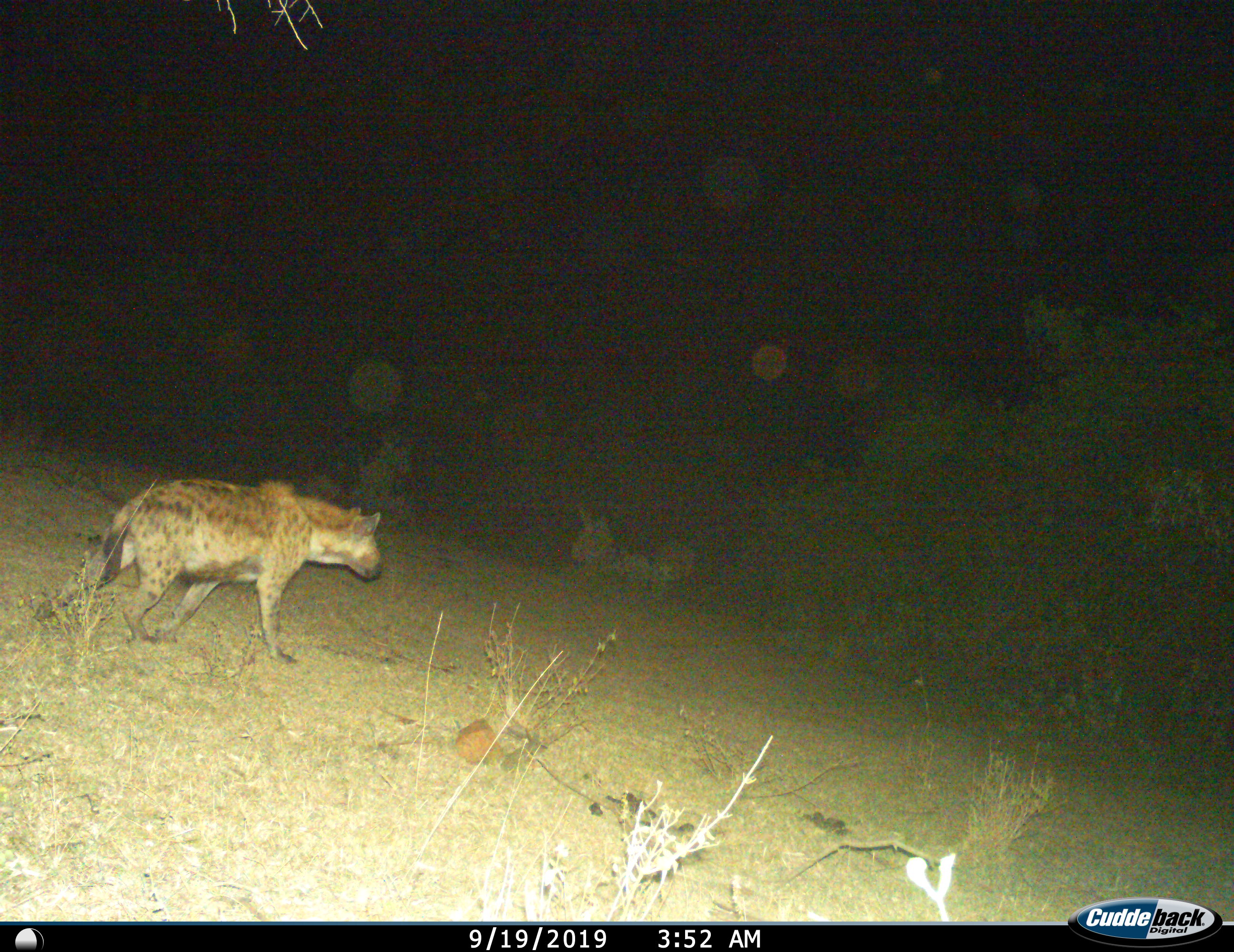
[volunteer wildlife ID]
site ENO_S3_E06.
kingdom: Animalia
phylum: Chordata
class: Mammalia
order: Carnivora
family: Hyaenidae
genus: Crocuta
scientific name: Crocuta crocuta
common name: spotted hyena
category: hyenaspotted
Hyenaspotted (spotted hyena) (Crocuta crocuta), count 1. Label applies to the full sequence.